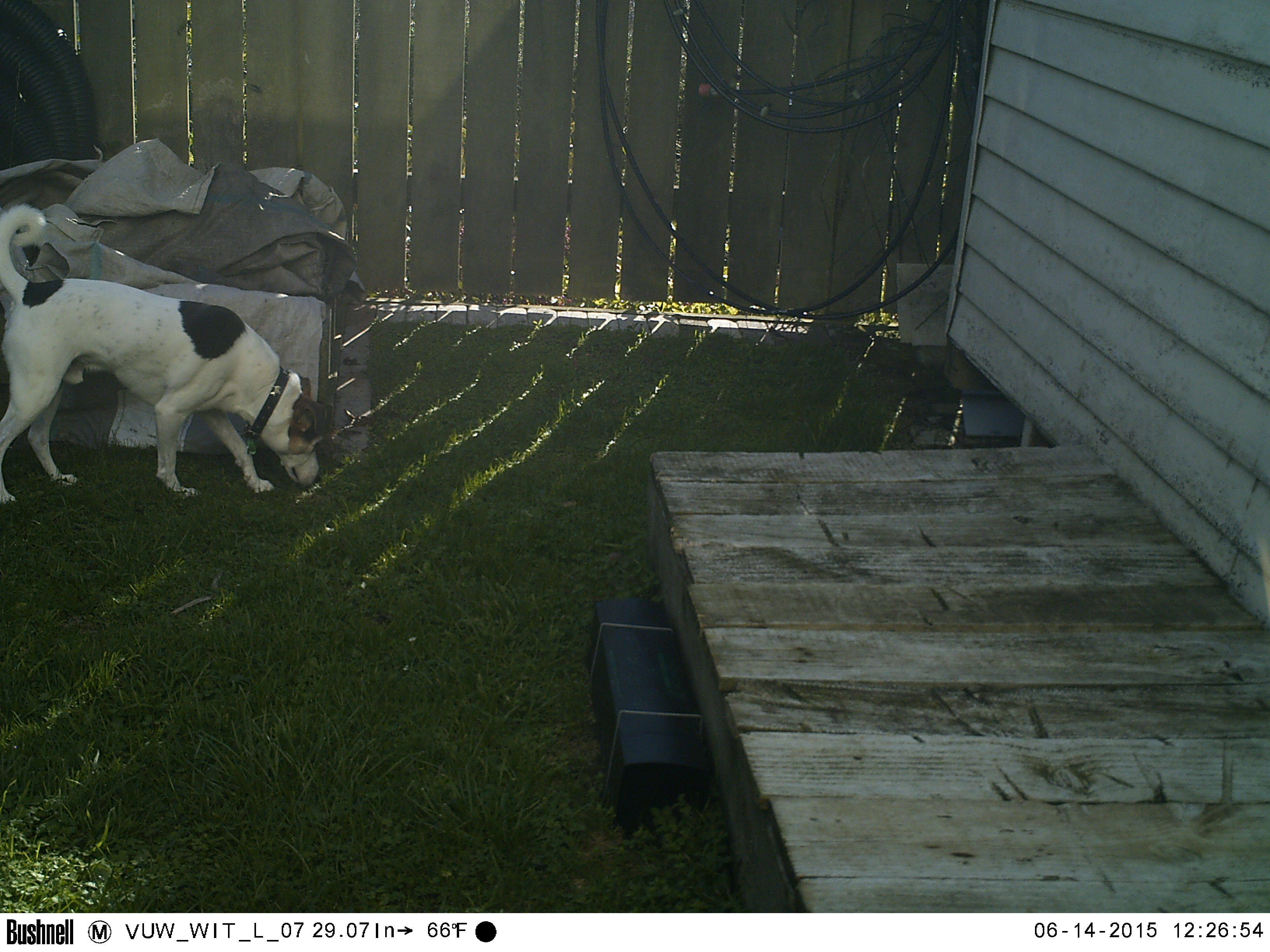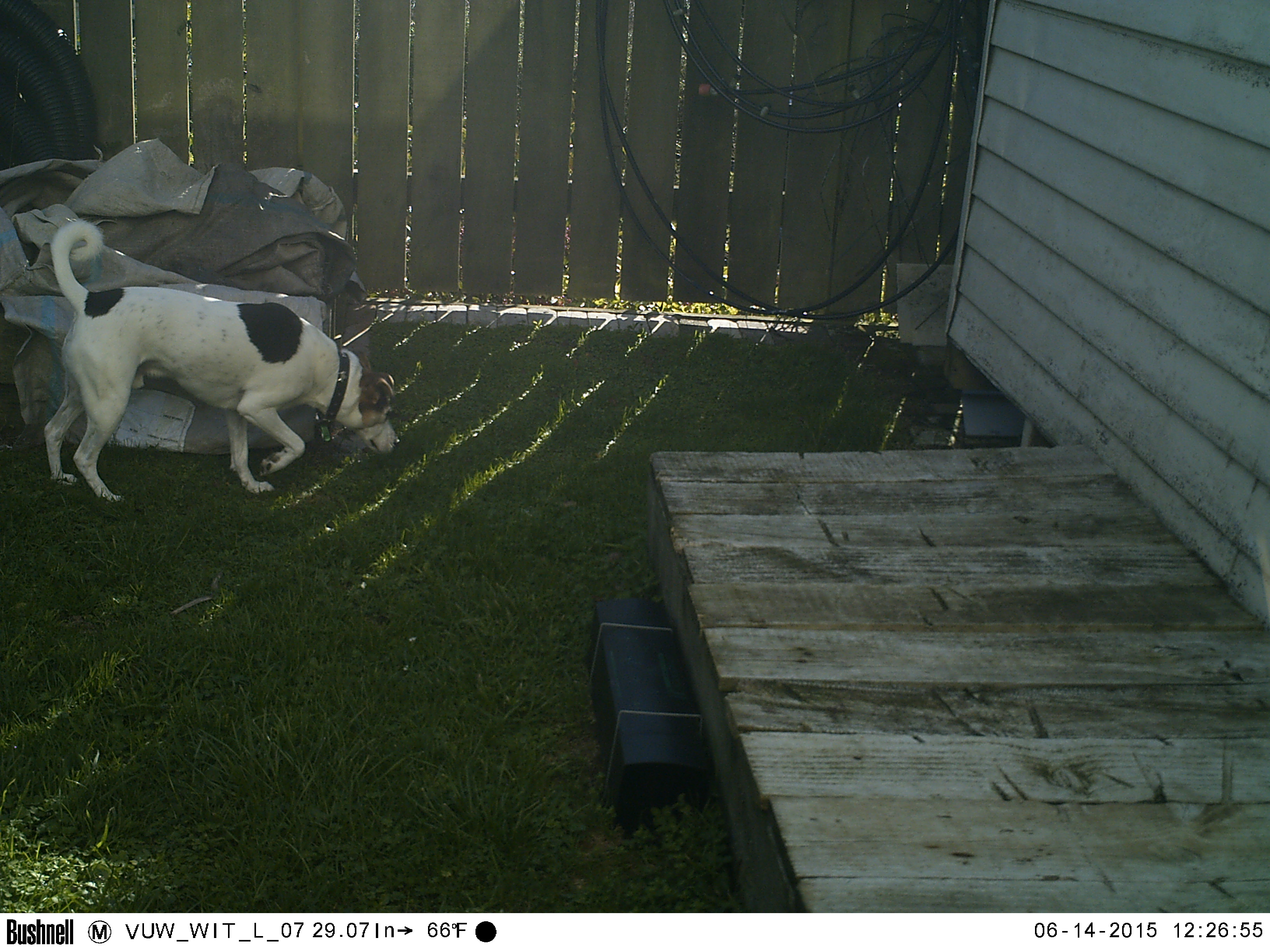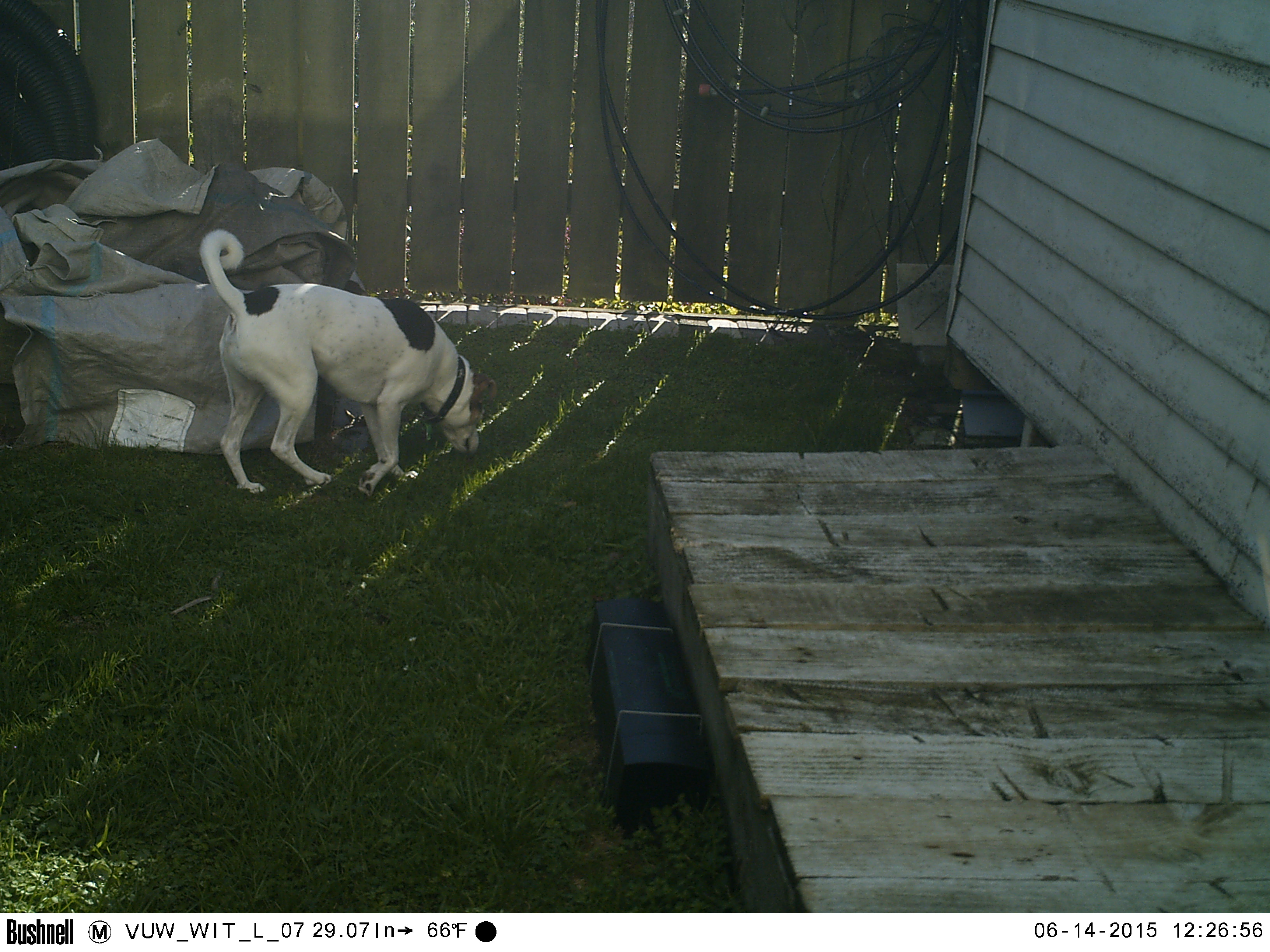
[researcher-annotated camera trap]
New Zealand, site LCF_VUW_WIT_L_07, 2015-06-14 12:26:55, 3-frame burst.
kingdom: Animalia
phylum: Chordata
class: Mammalia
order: Carnivora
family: Canidae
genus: Canis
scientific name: Canis familiaris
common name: domestic dog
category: dog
Dog (domestic dog) (Canis familiaris).